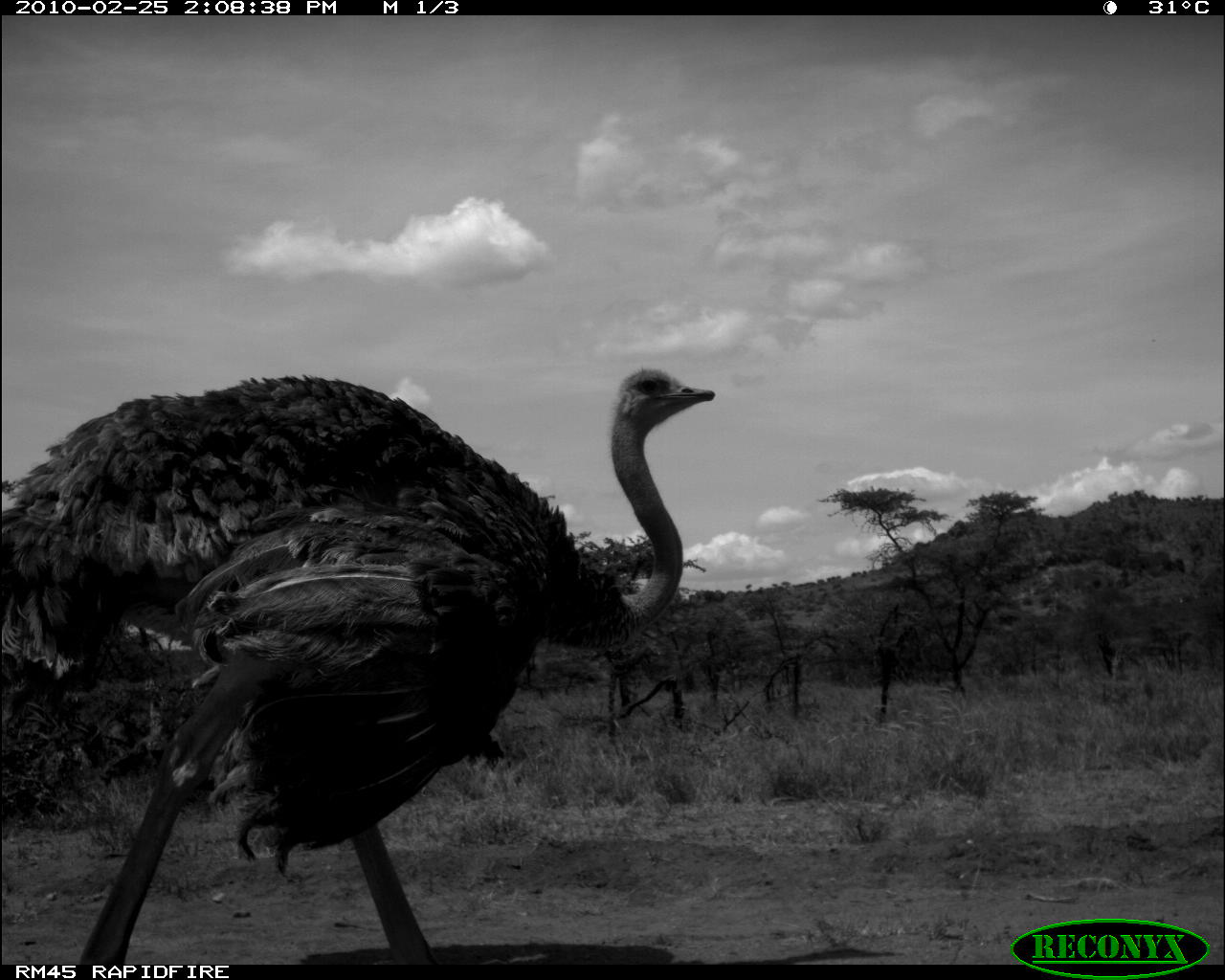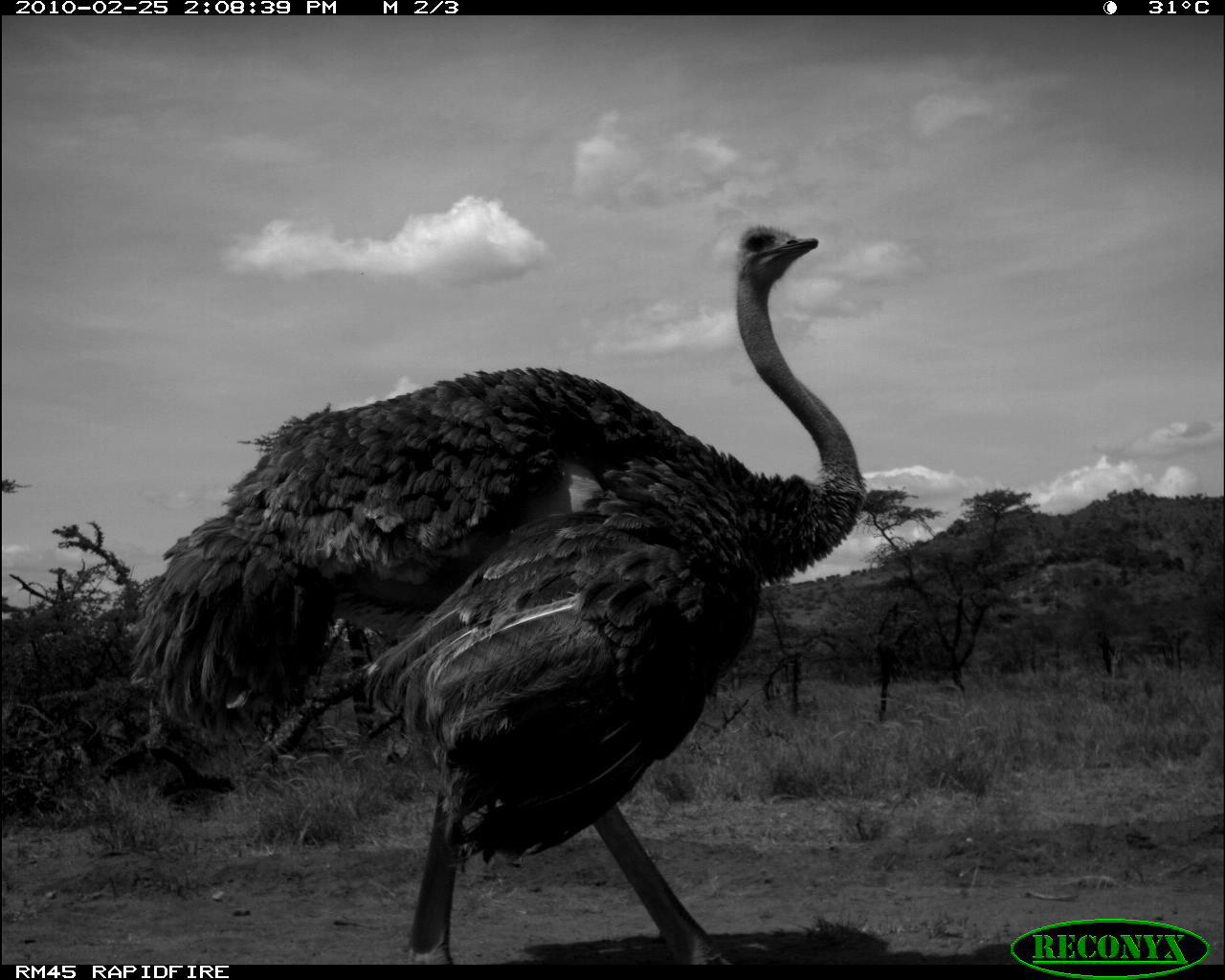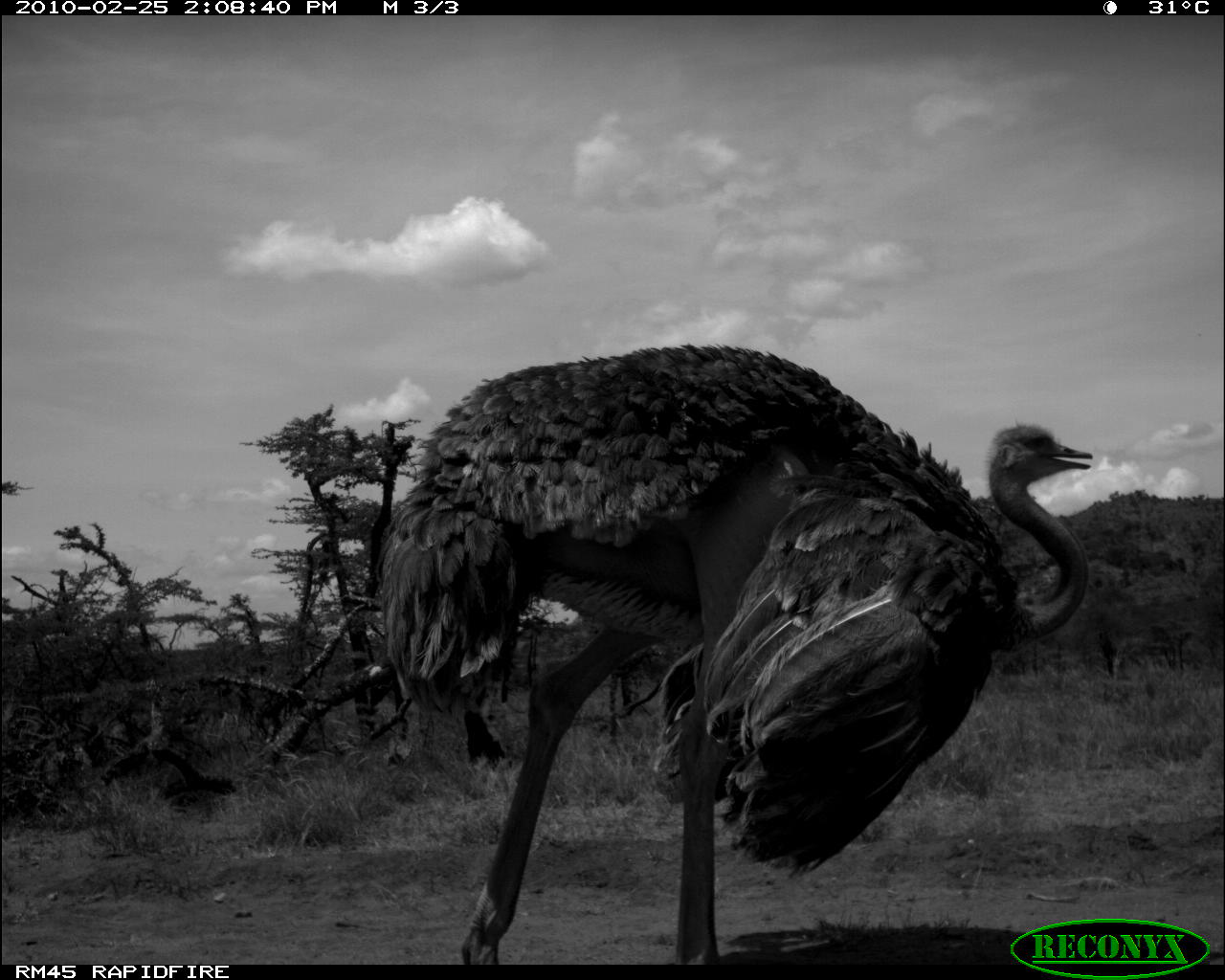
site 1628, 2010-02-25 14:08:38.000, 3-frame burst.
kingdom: Animalia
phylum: Chordata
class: Aves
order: Struthioniformes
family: Struthionidae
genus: Struthio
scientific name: Struthio camelus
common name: common ostrich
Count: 1.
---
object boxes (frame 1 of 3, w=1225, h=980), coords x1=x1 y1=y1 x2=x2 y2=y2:
struthio camelus: x1=0 y1=365 x2=714 y2=964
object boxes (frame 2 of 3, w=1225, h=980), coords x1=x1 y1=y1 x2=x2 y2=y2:
struthio camelus: x1=124 y1=223 x2=868 y2=964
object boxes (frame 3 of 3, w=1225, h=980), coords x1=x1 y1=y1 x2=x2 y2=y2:
struthio camelus: x1=374 y1=342 x2=1090 y2=964